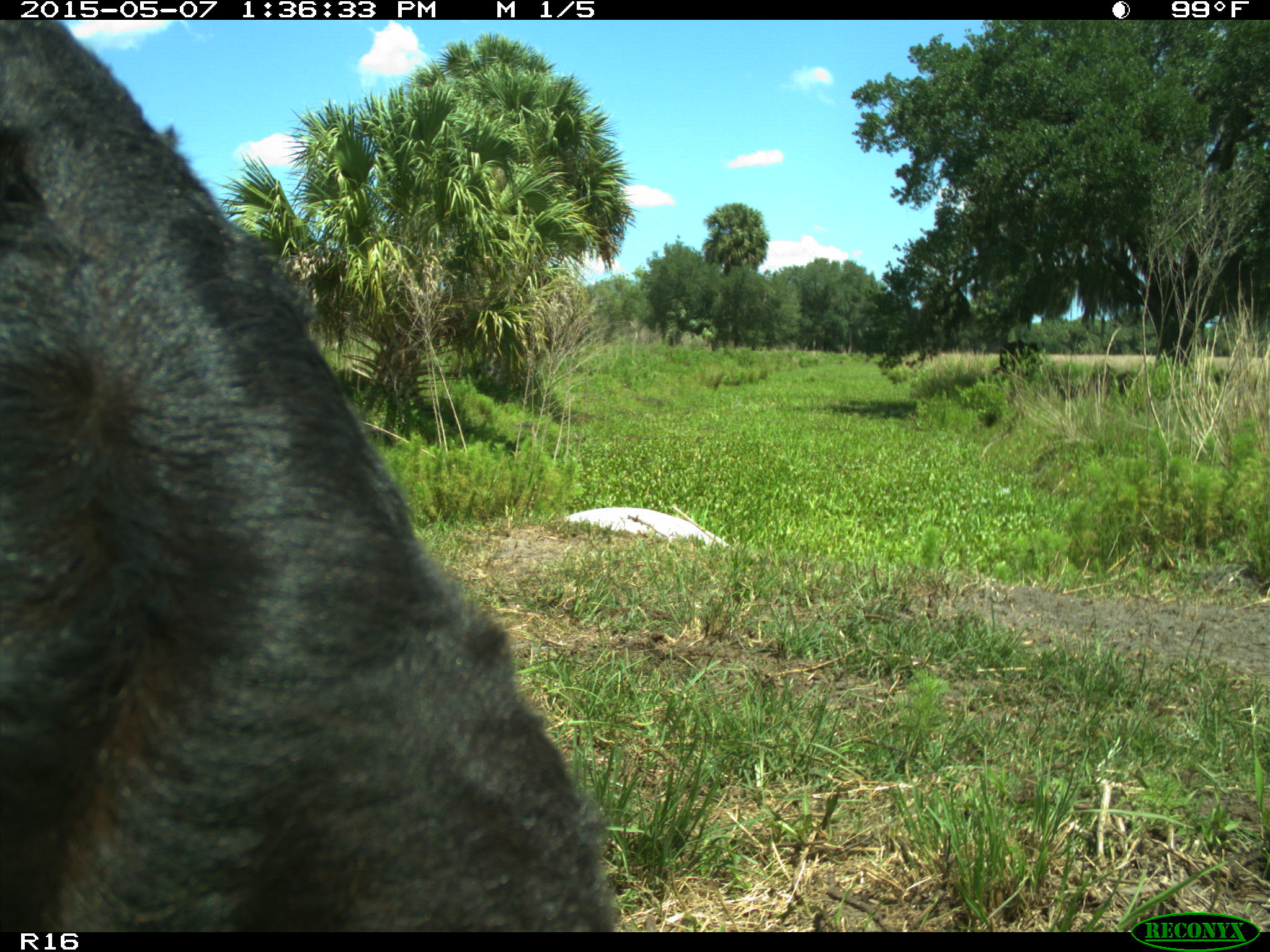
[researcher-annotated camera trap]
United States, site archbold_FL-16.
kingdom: Animalia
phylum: Chordata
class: Mammalia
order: Artiodactyla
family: Bovidae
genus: Bos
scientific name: Bos taurus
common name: domestic cow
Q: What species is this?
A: Bos taurus (domestic cow).